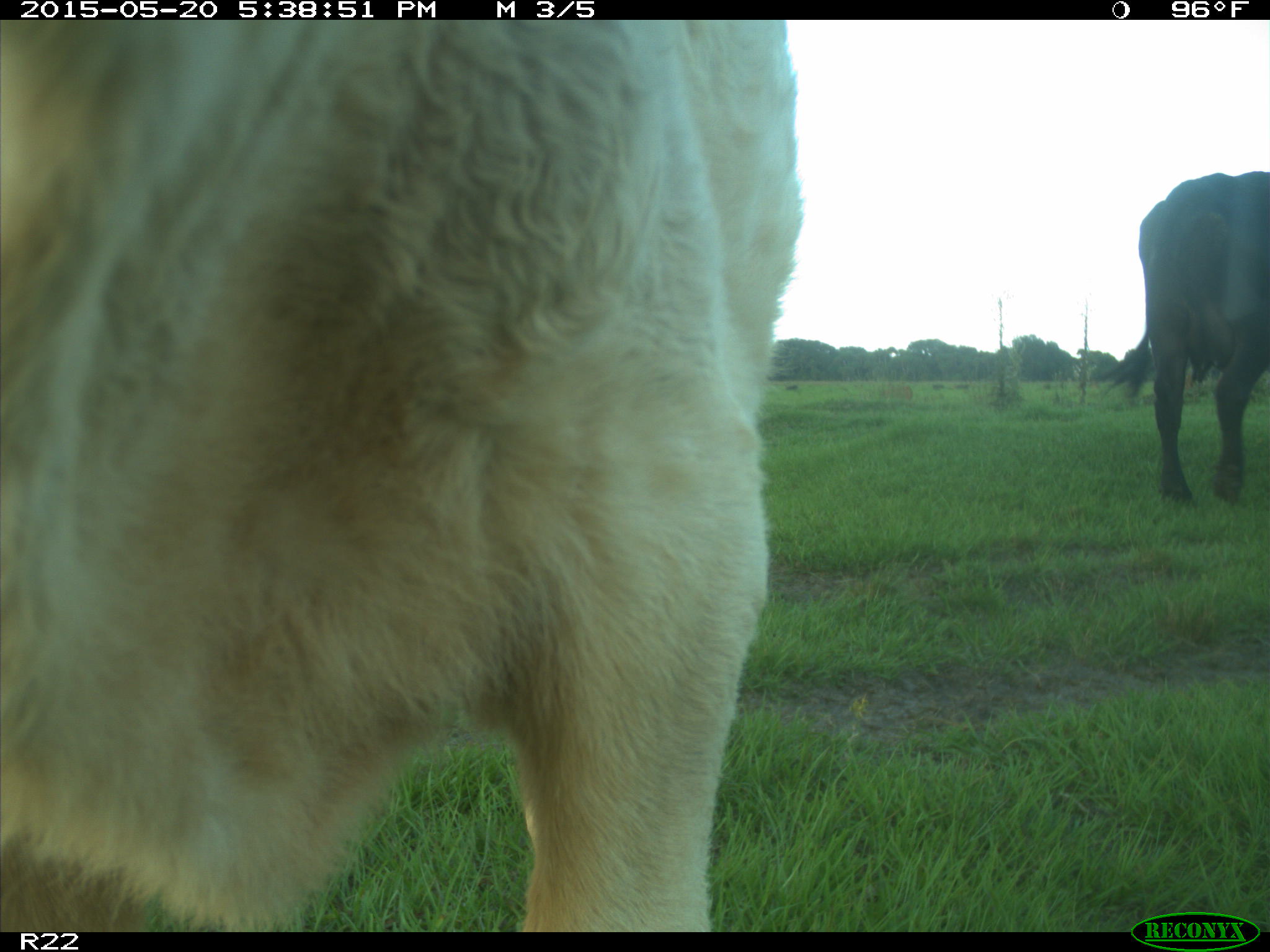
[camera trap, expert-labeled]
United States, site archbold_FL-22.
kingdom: Animalia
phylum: Chordata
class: Mammalia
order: Artiodactyla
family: Bovidae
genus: Bos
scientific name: Bos taurus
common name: domestic cow